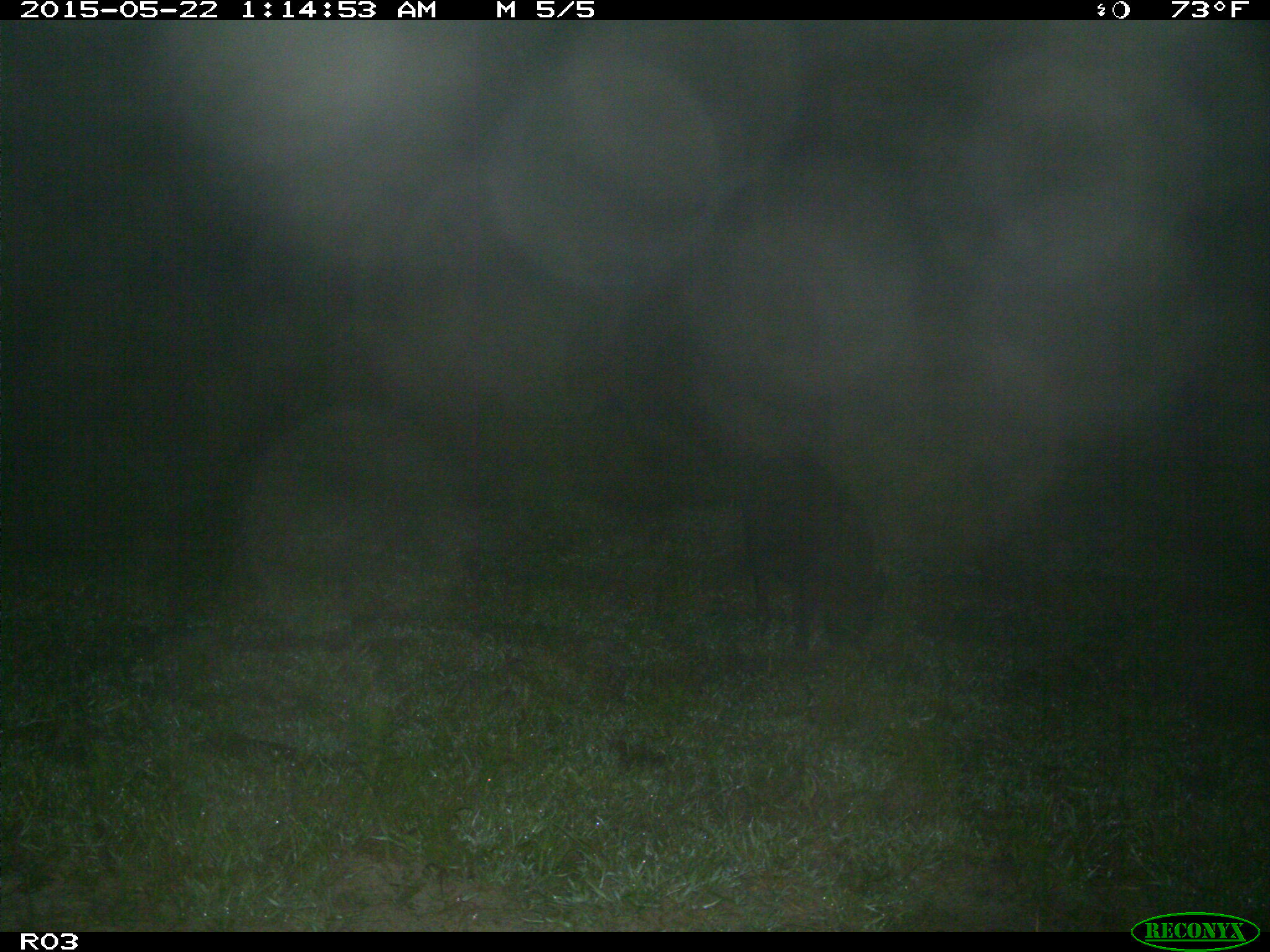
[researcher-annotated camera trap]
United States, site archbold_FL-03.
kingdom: Animalia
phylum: Chordata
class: Mammalia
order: Artiodactyla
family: Suidae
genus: Sus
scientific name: Sus scrofa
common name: wild boar